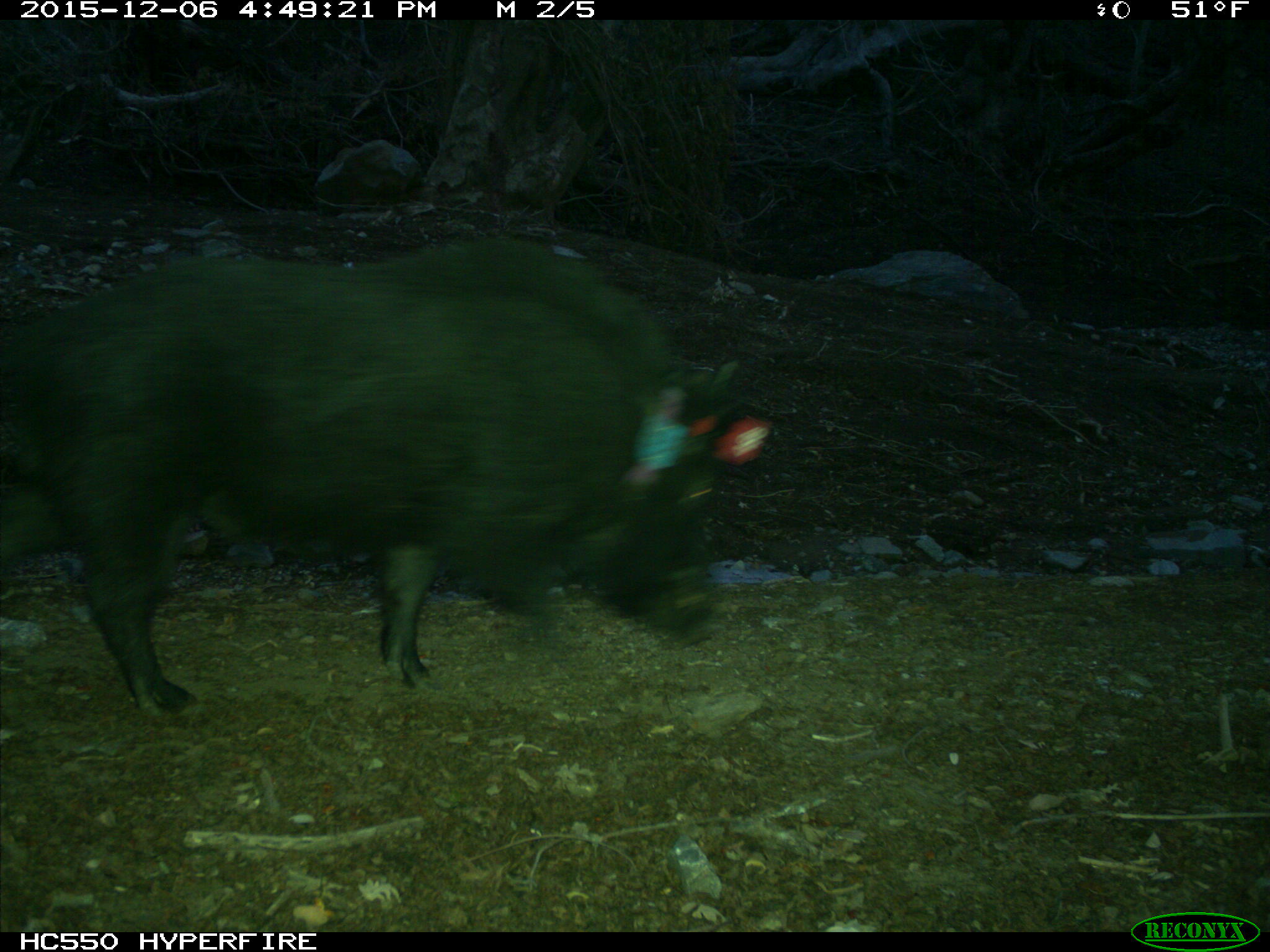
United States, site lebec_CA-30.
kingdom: Animalia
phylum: Chordata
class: Mammalia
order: Artiodactyla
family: Suidae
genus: Sus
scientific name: Sus scrofa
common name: wild boar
Sus scrofa (wild boar).